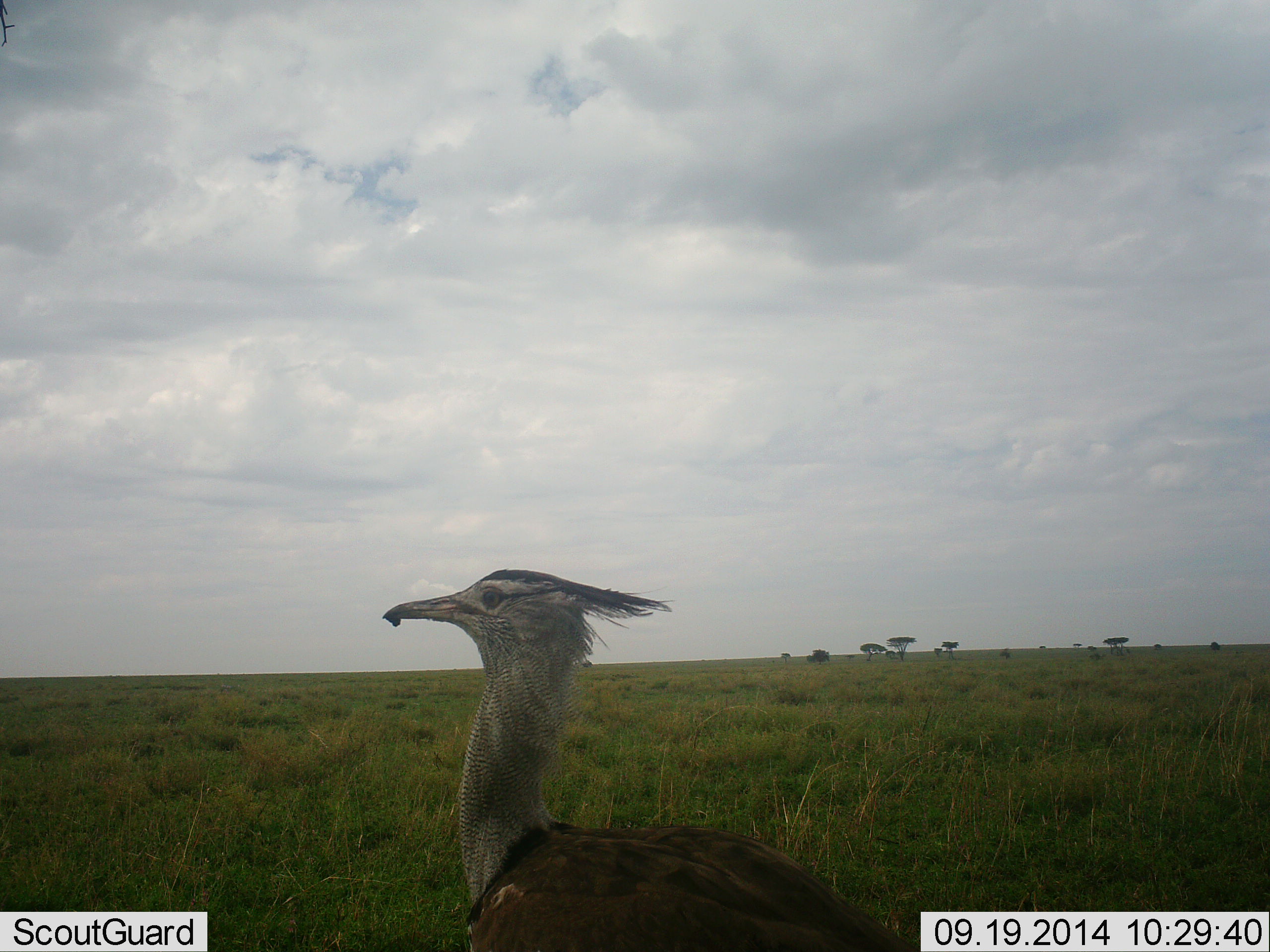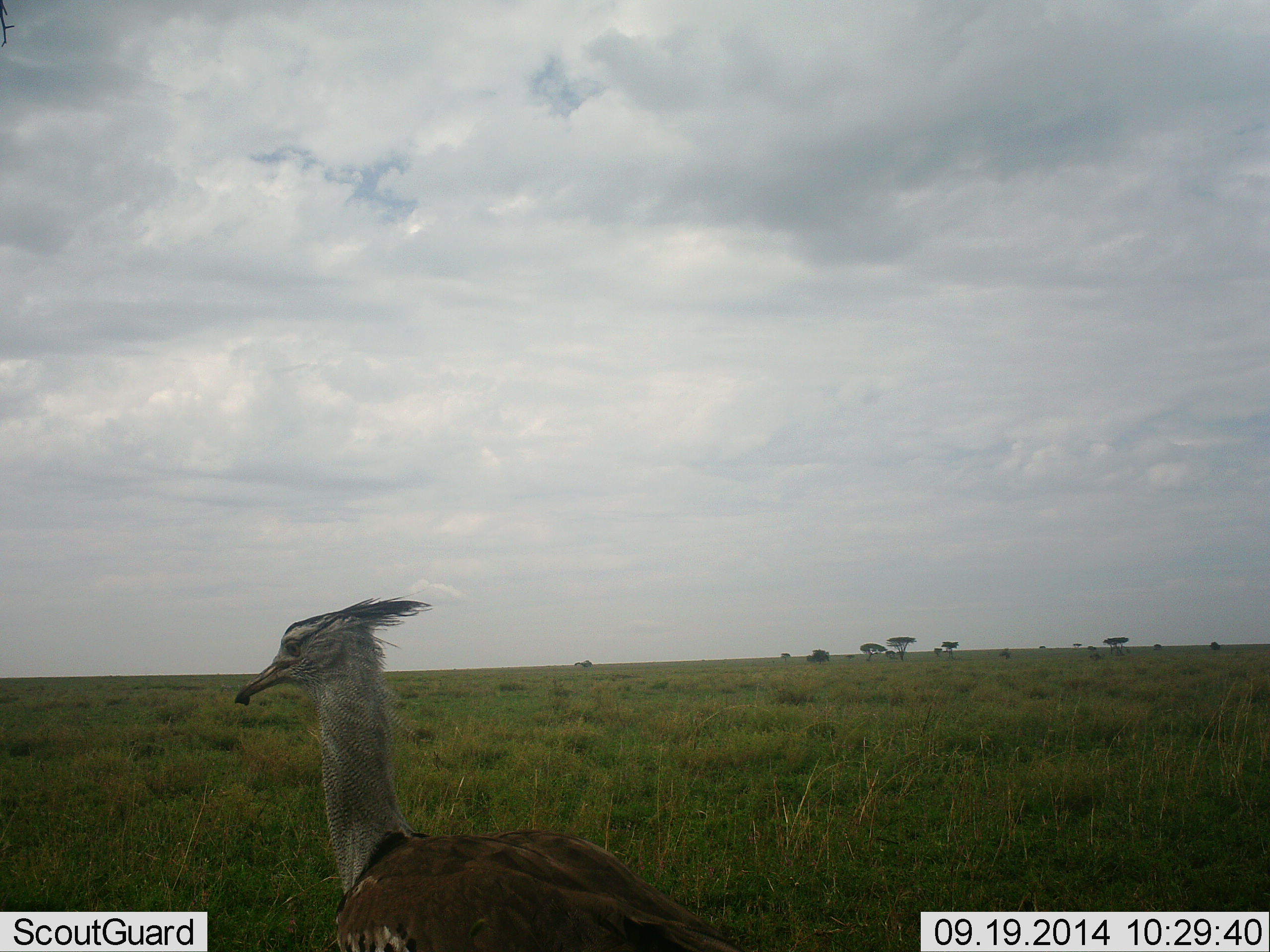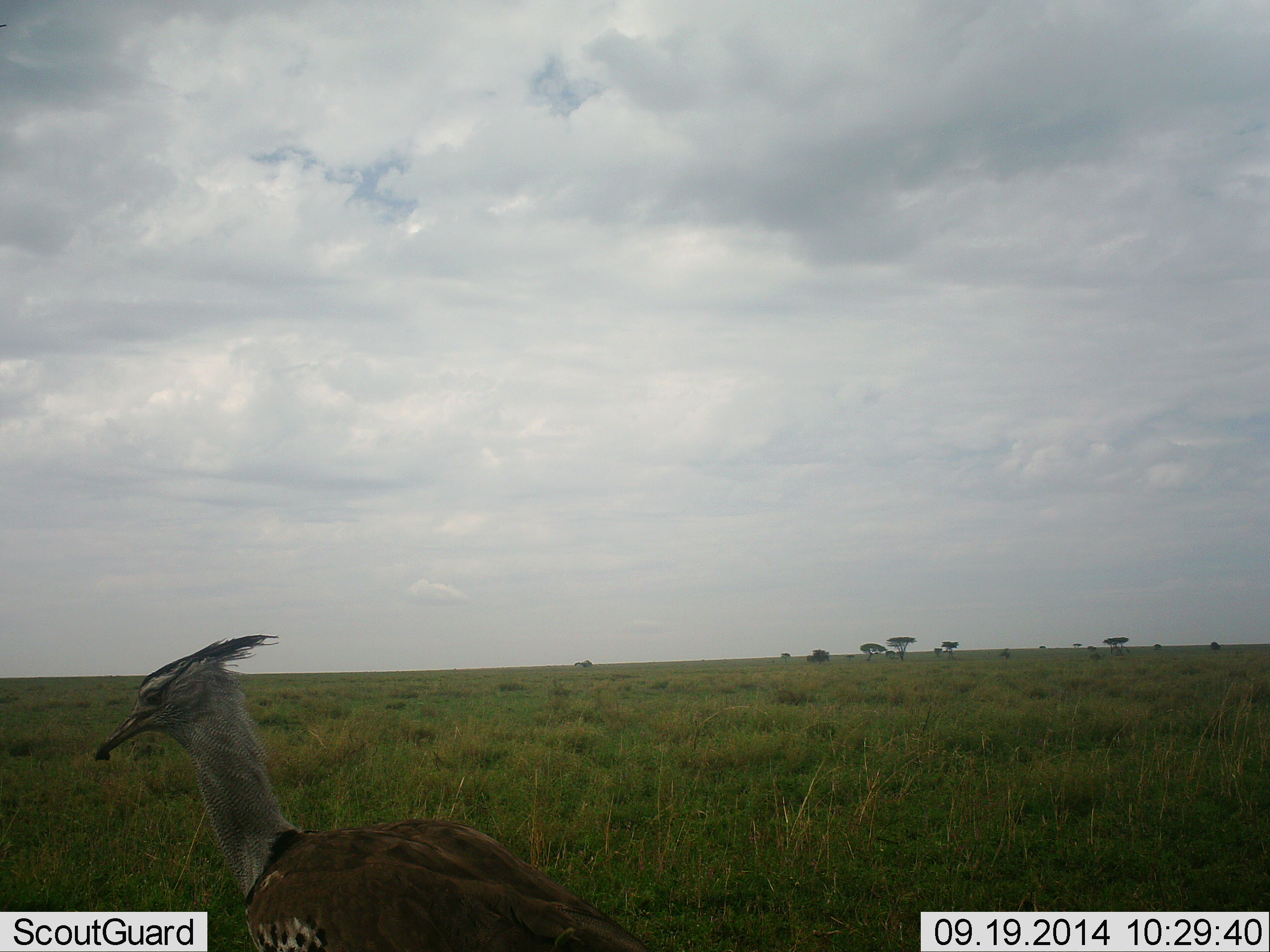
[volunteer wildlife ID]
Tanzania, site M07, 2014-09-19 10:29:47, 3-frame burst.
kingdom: Animalia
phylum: Chordata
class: Aves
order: Otidiformes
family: Otididae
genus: Ardeotis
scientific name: Ardeotis kori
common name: kori bustard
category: koribustard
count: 1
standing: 20%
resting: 0%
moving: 80%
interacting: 0%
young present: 0%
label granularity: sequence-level